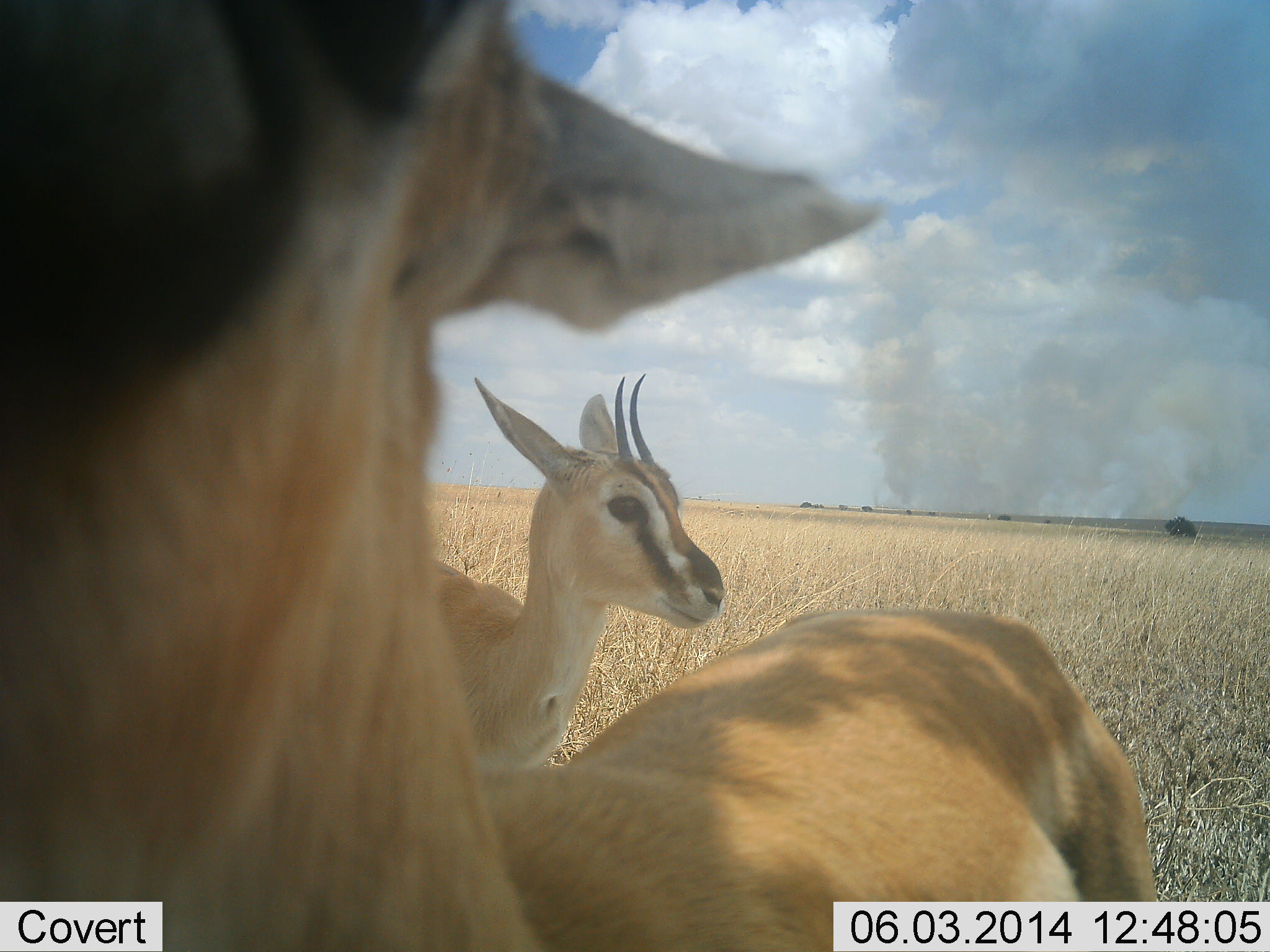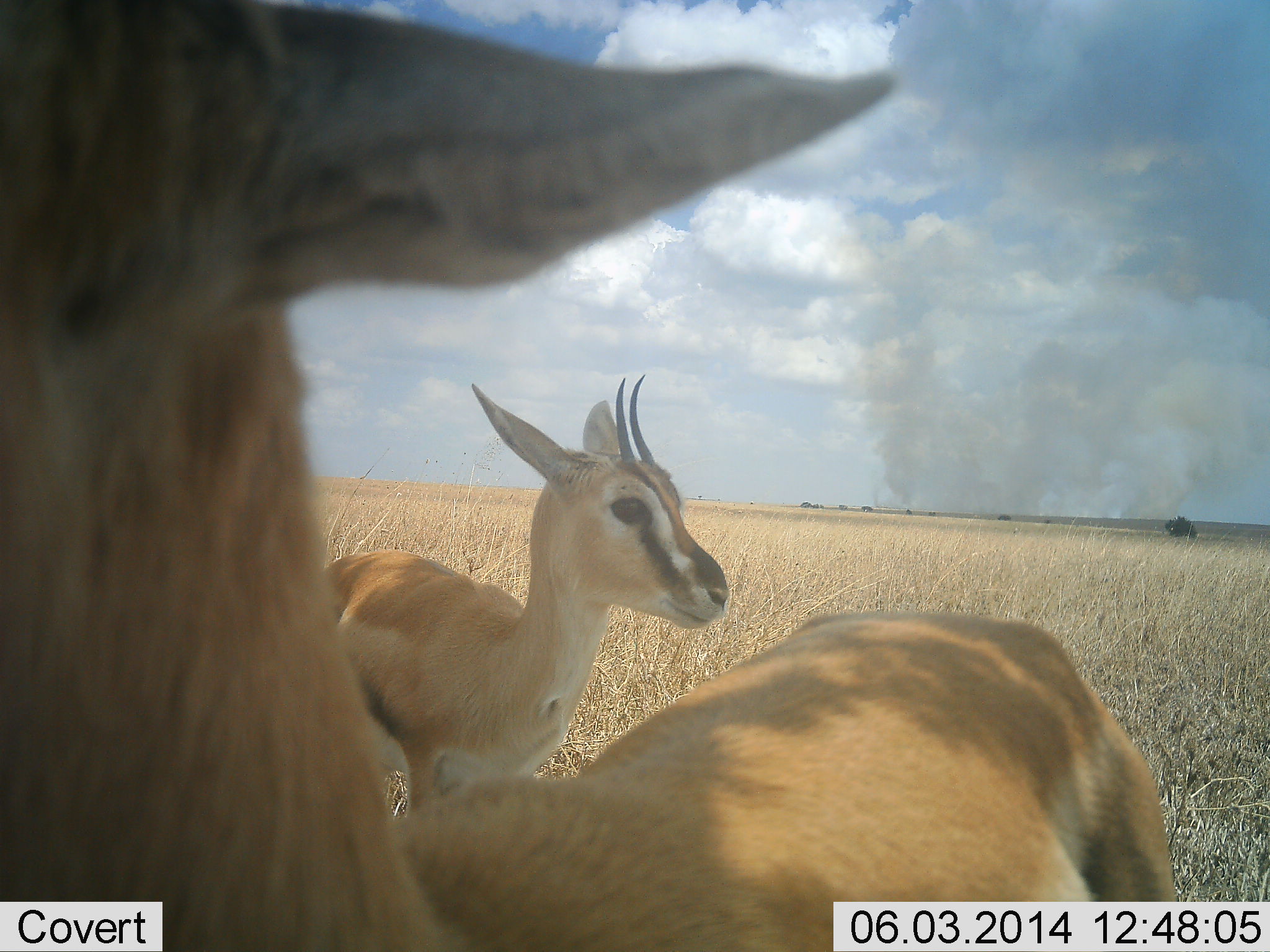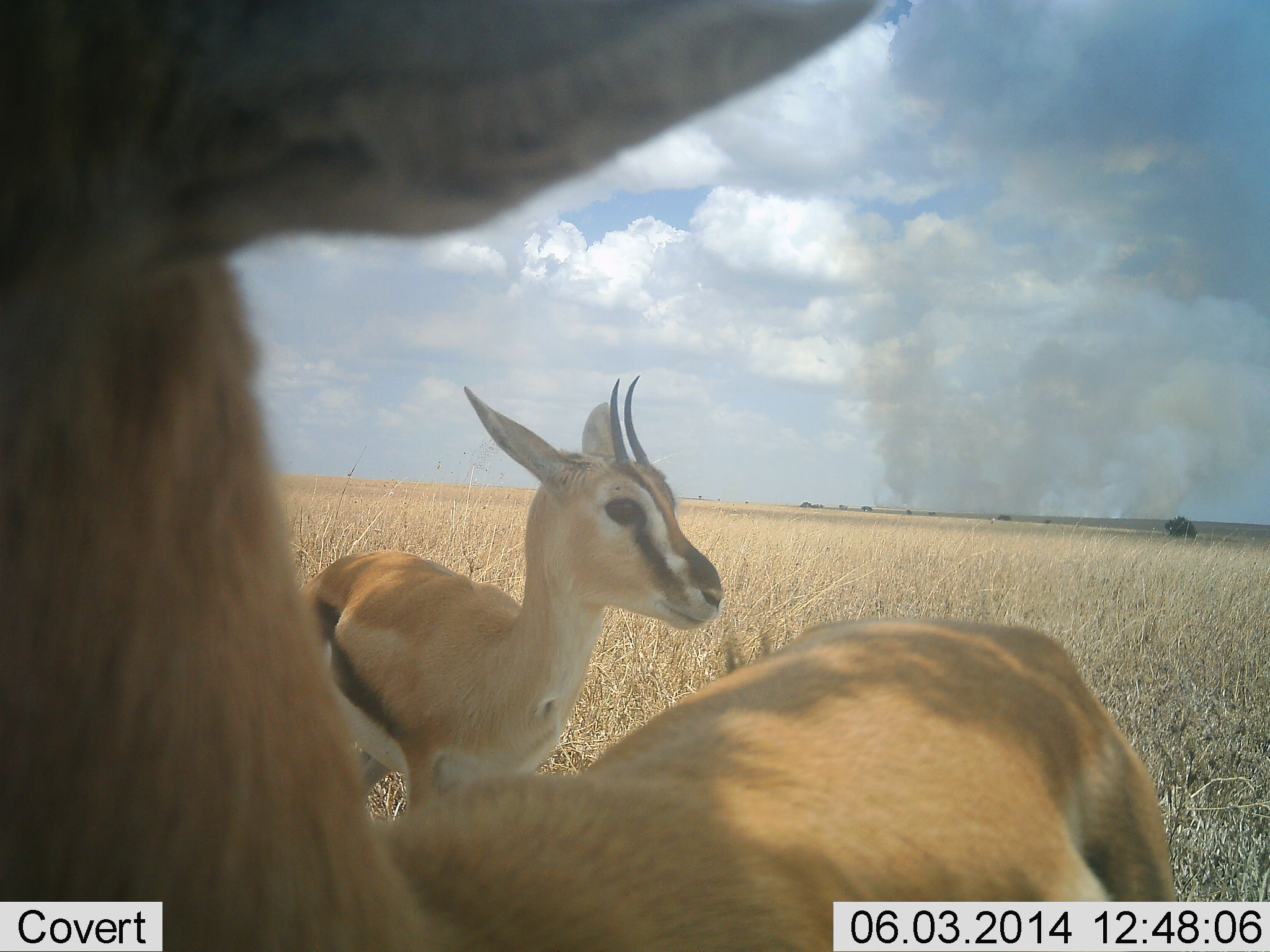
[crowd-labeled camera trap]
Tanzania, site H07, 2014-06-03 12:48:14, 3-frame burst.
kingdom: Animalia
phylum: Chordata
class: Mammalia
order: Artiodactyla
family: Bovidae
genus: Eudorcas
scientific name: Eudorcas thomsonii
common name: thomson's gazelle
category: gazellethomsons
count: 2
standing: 90%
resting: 20%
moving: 10%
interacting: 20%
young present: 10%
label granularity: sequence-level